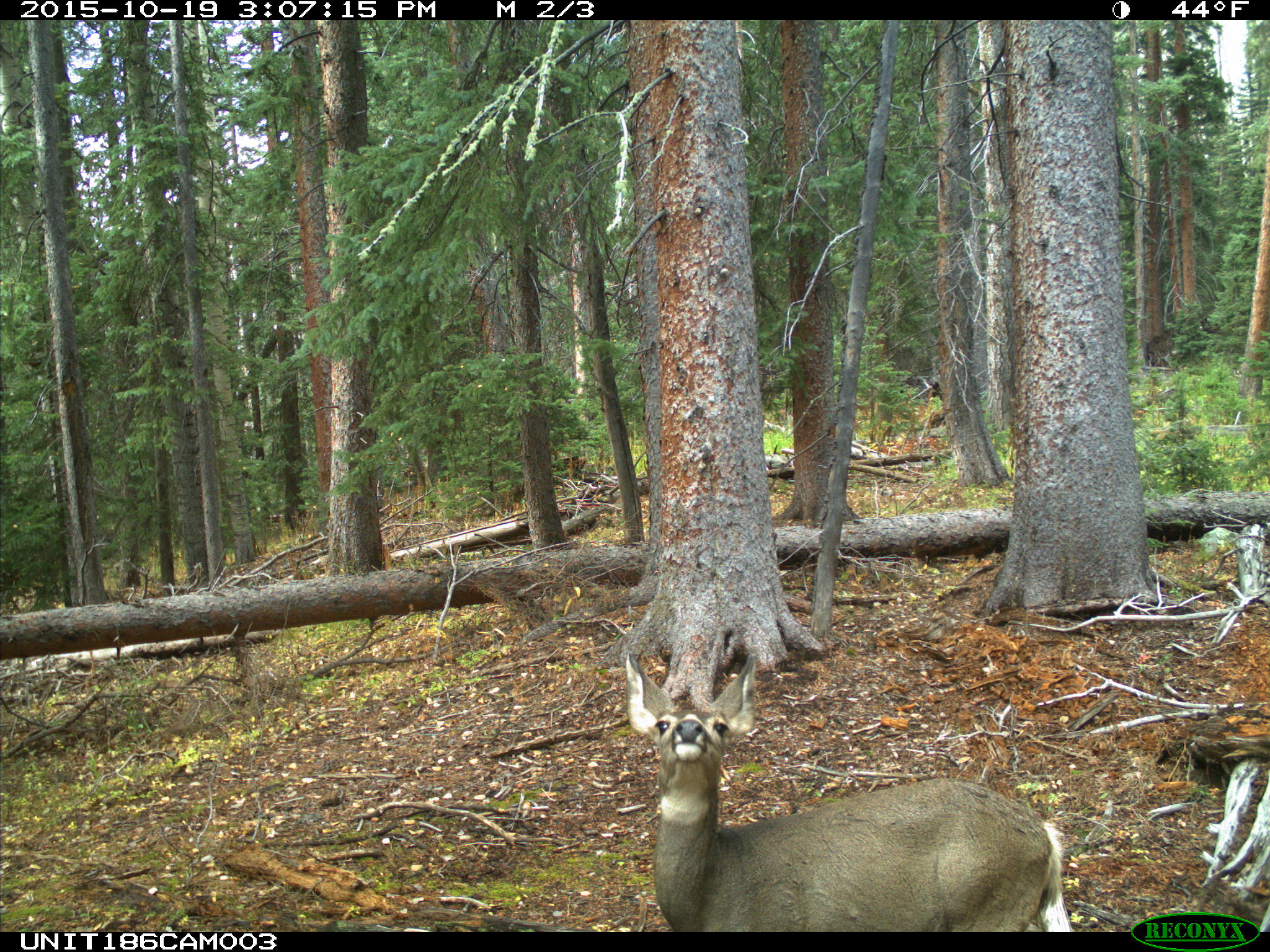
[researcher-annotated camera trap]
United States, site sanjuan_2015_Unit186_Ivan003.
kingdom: Animalia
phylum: Chordata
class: Mammalia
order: Artiodactyla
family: Cervidae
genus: Odocoileus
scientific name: Odocoileus hemionus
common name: mule deer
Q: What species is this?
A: Odocoileus hemionus (mule deer).